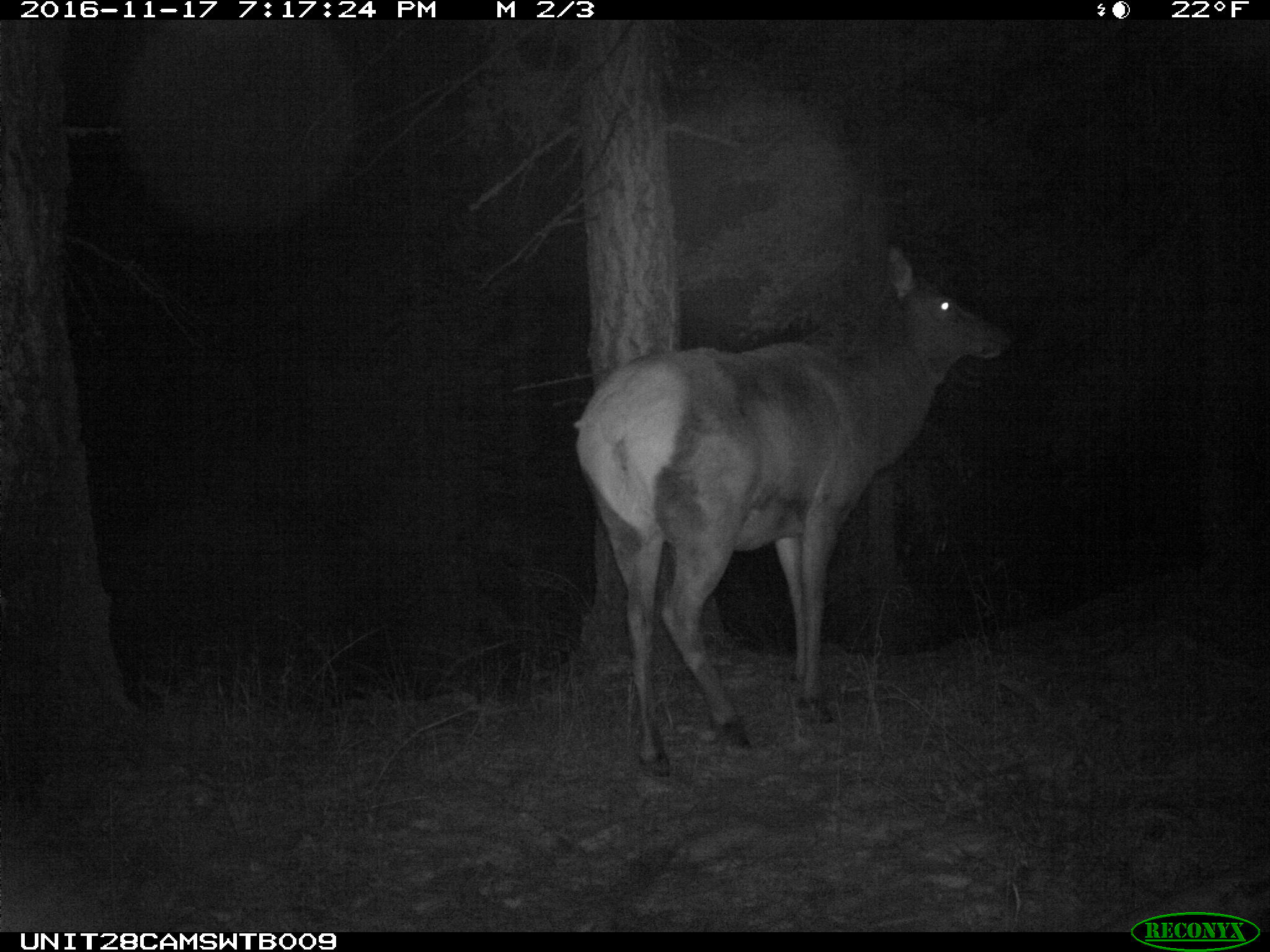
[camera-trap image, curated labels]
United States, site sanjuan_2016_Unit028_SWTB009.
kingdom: Animalia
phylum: Chordata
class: Mammalia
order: Artiodactyla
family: Cervidae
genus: Cervus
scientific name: Cervus elaphus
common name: red deer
Cervus elaphus (red deer).